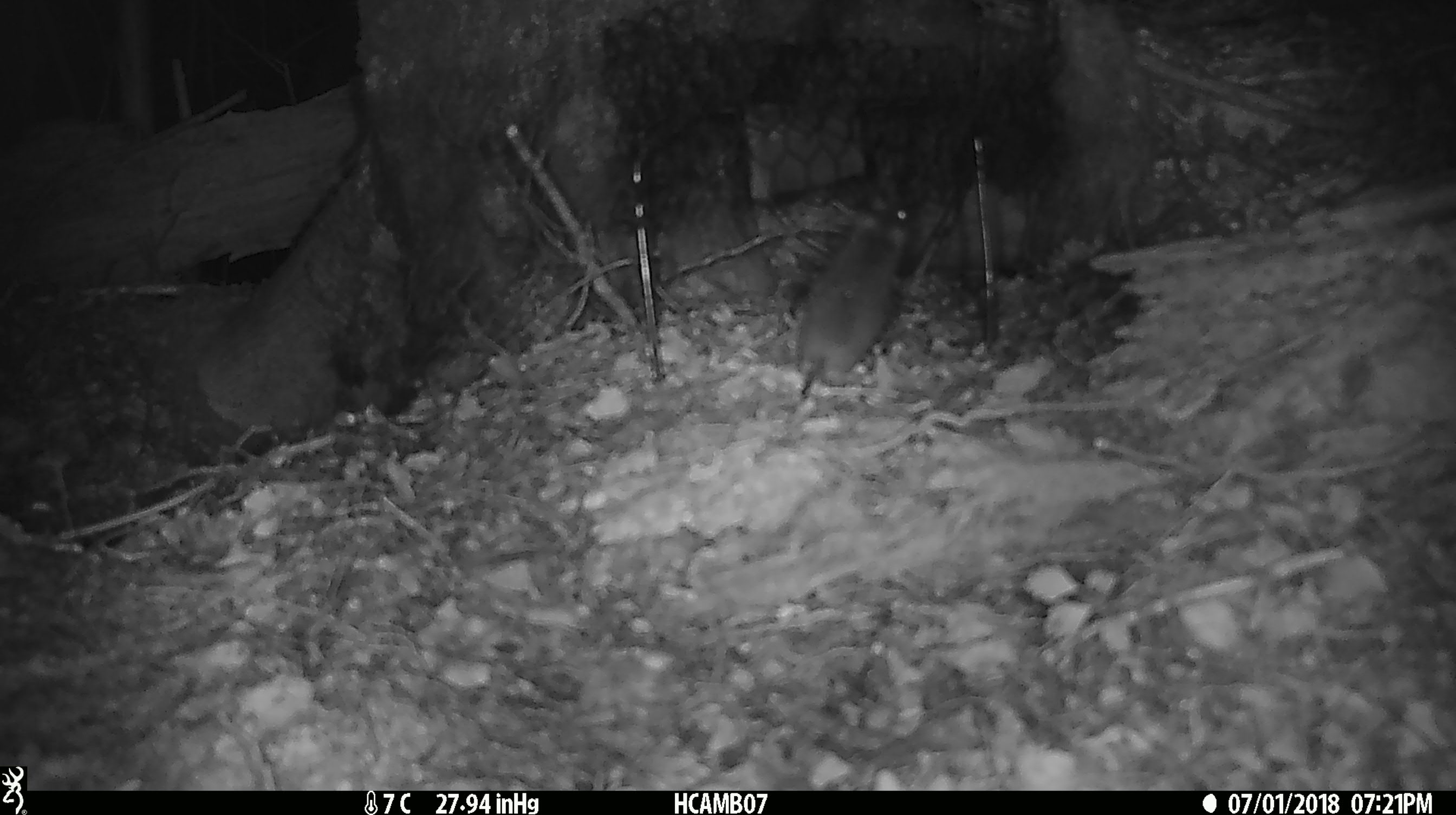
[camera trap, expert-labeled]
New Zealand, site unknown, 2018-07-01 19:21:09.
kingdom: Animalia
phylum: Chordata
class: Mammalia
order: Rodentia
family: Muridae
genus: Mus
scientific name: Mus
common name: mouse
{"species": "mouse (Mus)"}